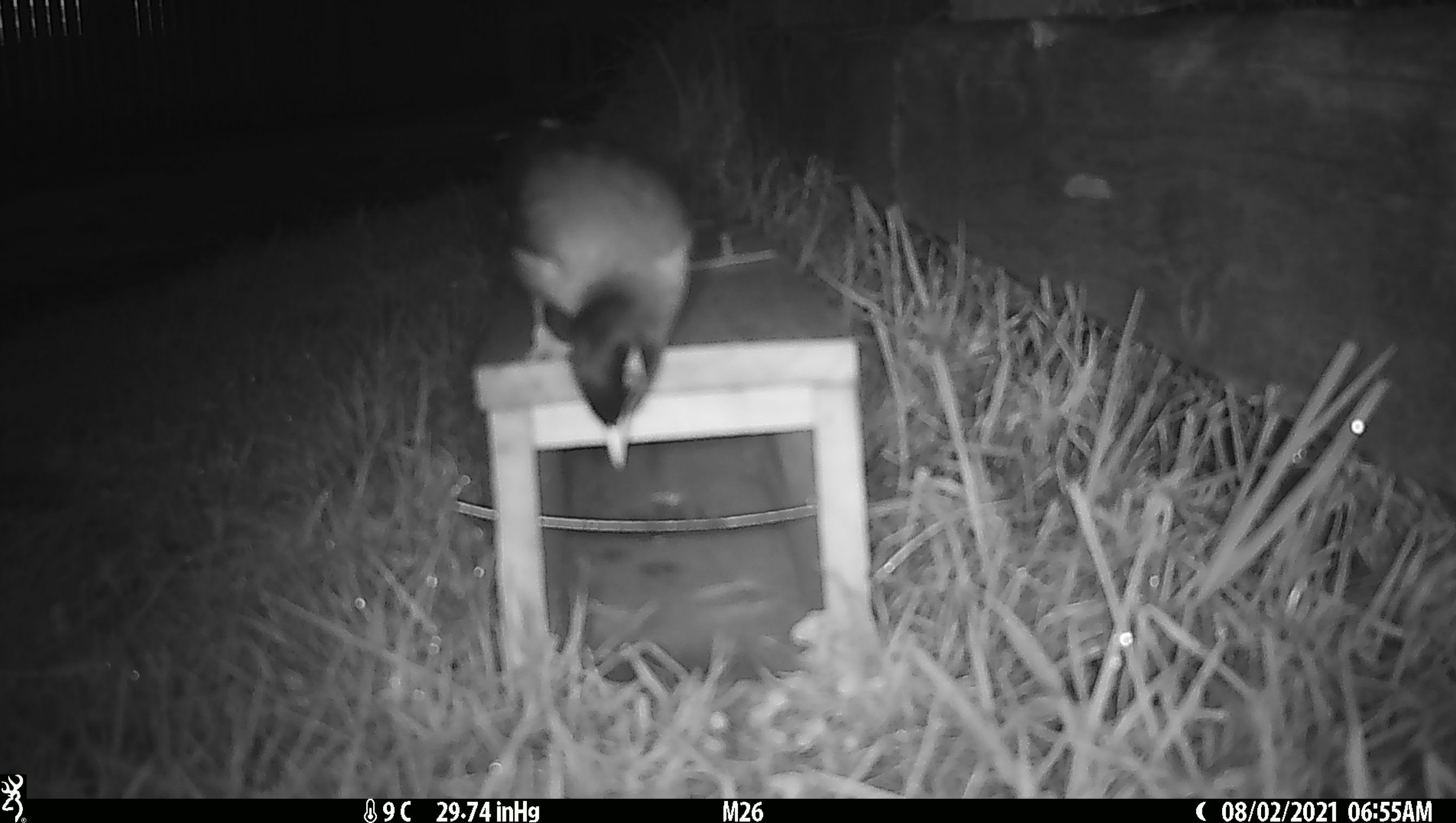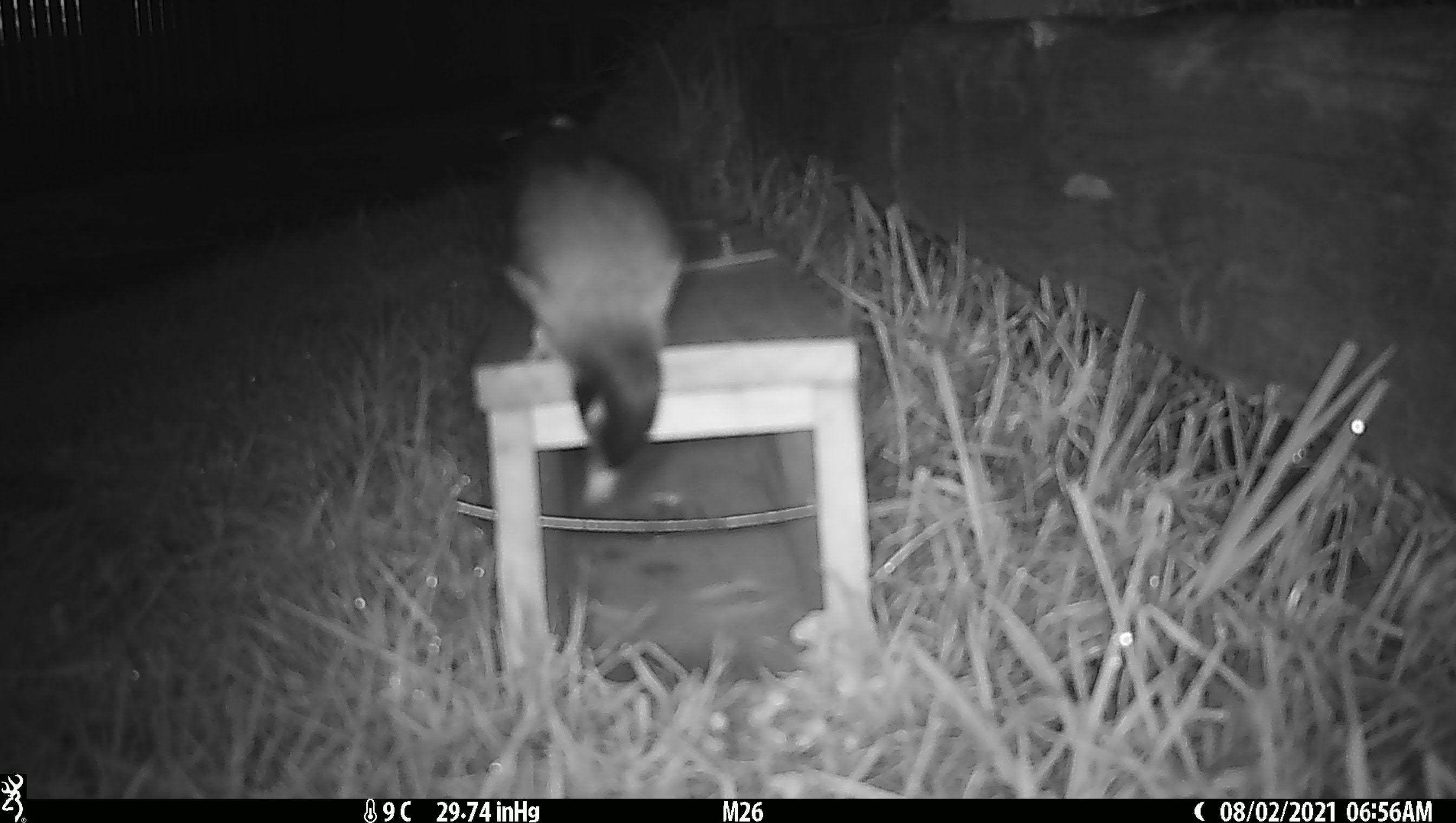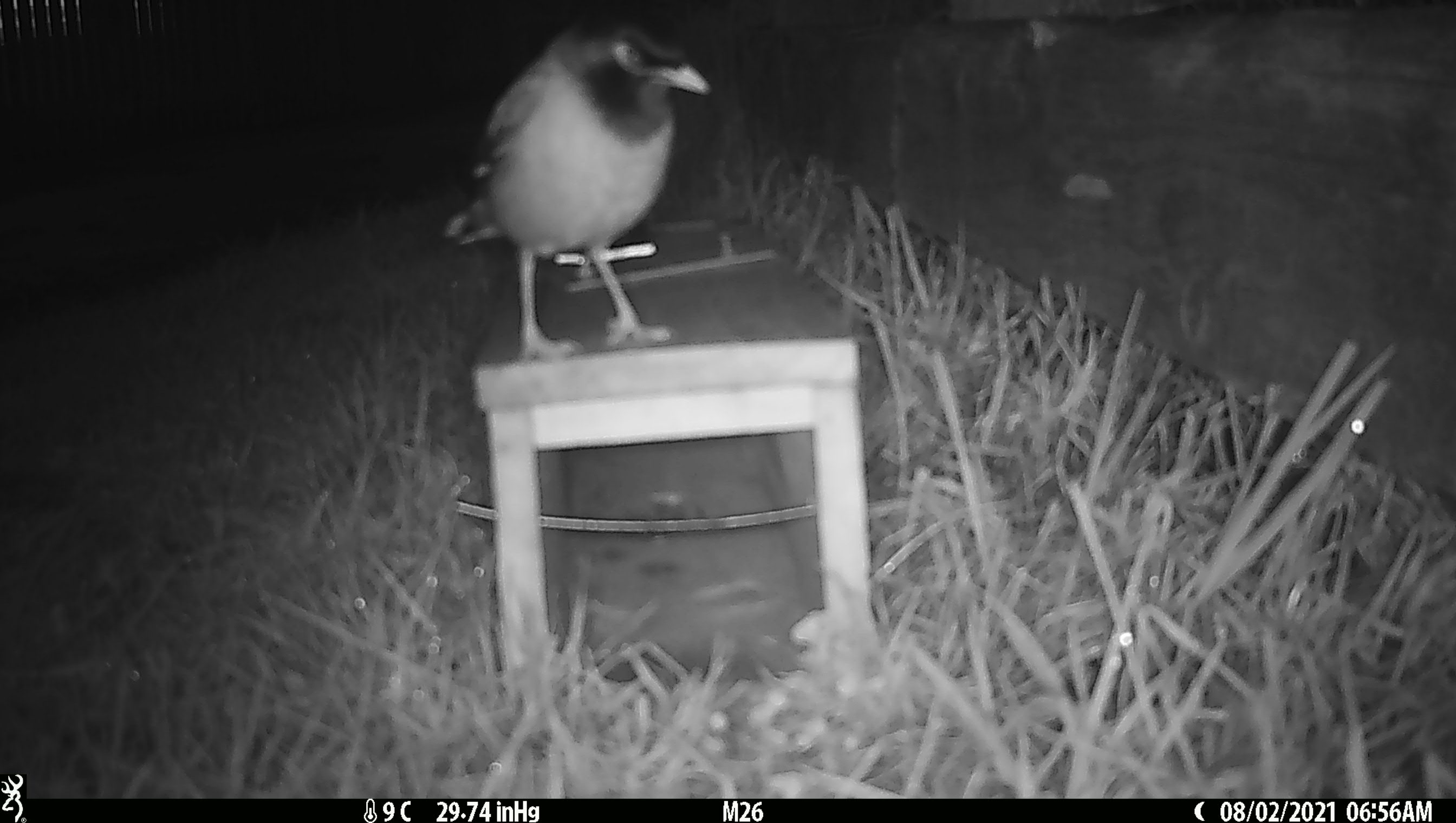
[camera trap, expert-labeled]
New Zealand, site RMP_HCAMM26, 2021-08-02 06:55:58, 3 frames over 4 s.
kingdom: Animalia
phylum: Chordata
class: Aves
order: Passeriformes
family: Sturnidae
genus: Acridotheres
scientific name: Acridotheres tristis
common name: common myna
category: myna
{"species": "myna (common myna) (Acridotheres tristis)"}